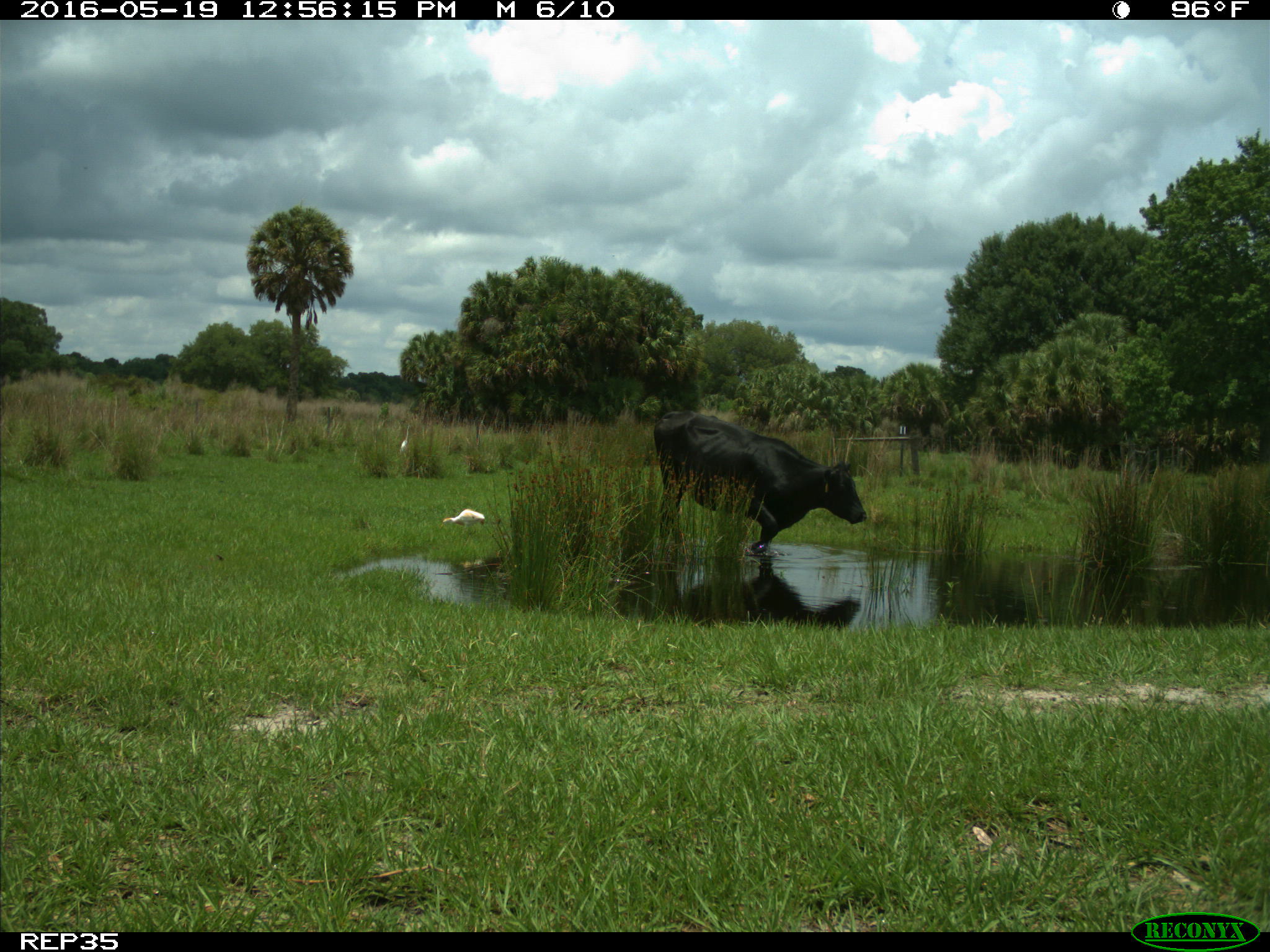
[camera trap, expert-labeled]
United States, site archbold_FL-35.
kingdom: Animalia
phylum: Chordata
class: Mammalia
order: Artiodactyla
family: Bovidae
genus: Bos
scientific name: Bos taurus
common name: domestic cow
Bos taurus (domestic cow).